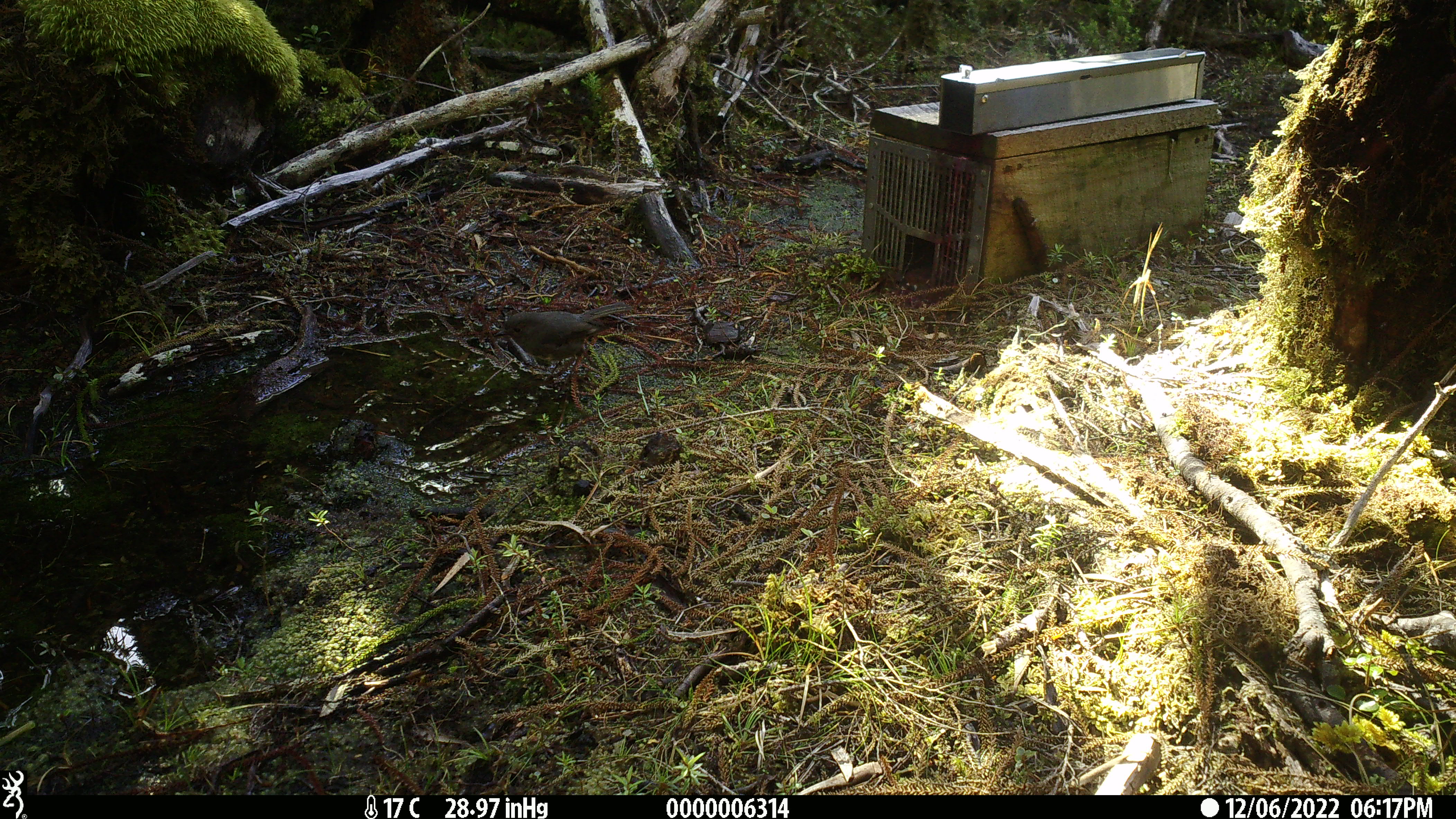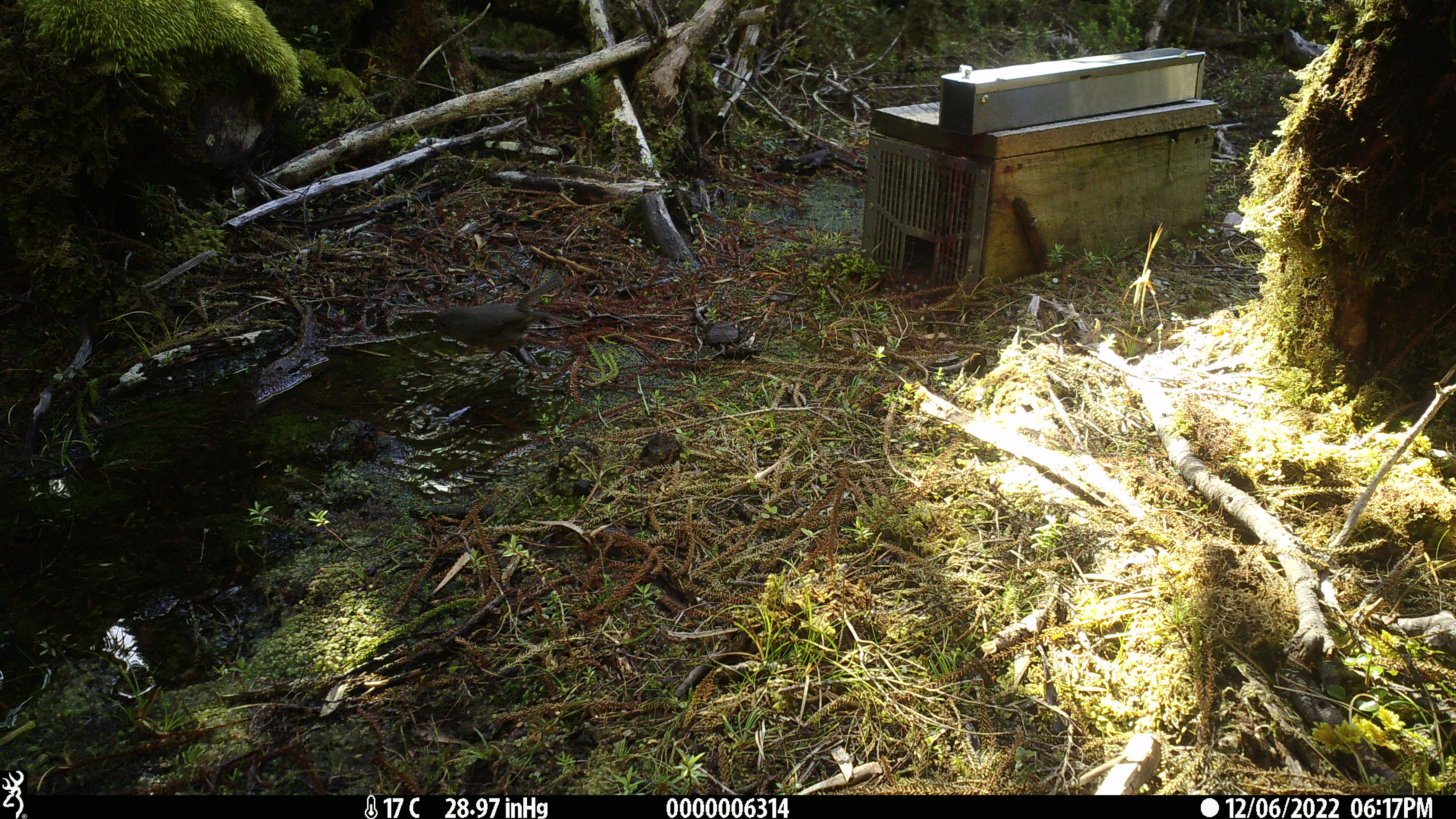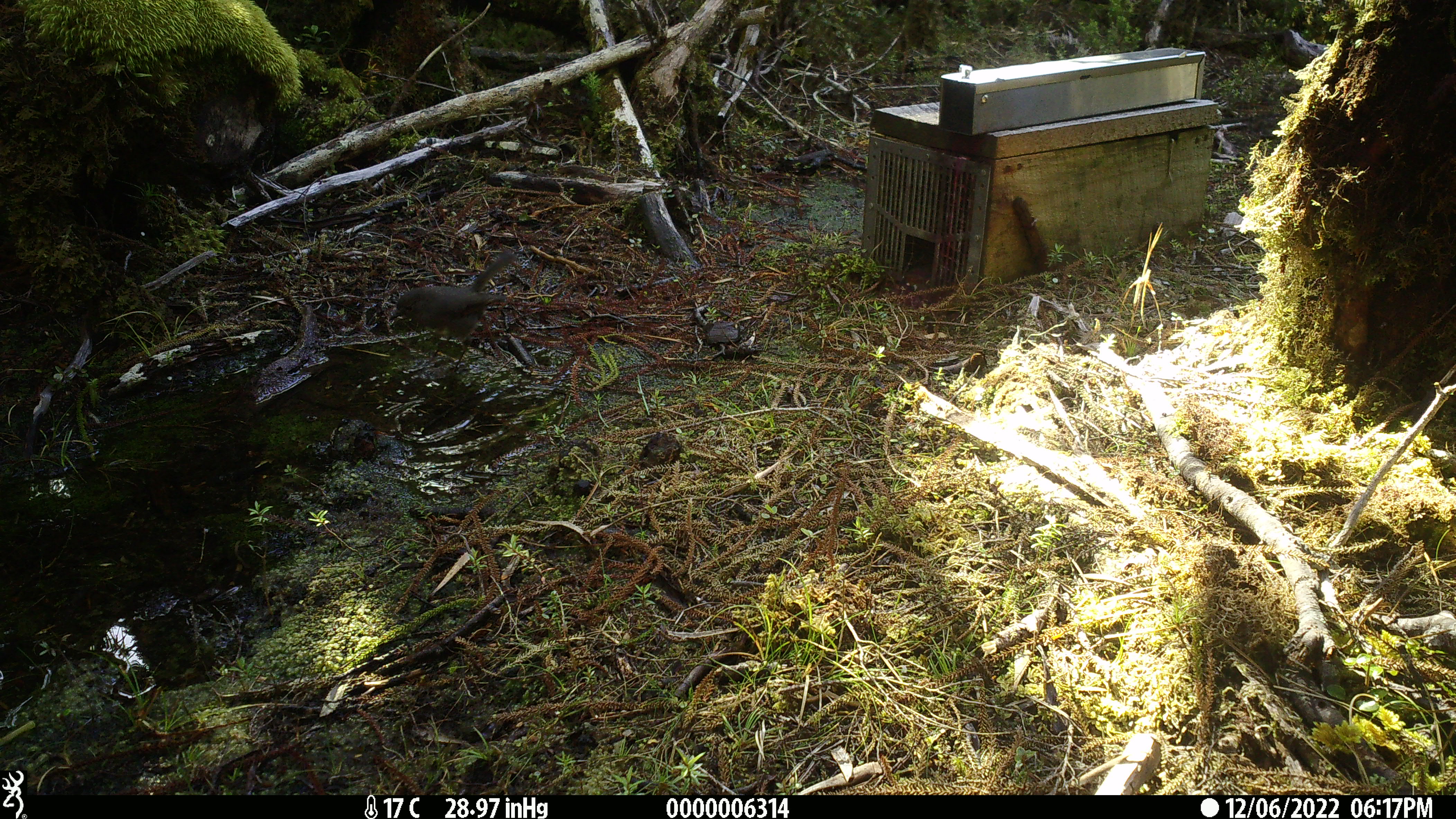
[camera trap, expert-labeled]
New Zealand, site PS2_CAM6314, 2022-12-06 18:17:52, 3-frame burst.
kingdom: Animalia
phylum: Chordata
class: Aves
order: Passeriformes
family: Petroicidae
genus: Petroica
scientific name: Petroica australis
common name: new zealand robin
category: robin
Robin (new zealand robin) (Petroica australis).